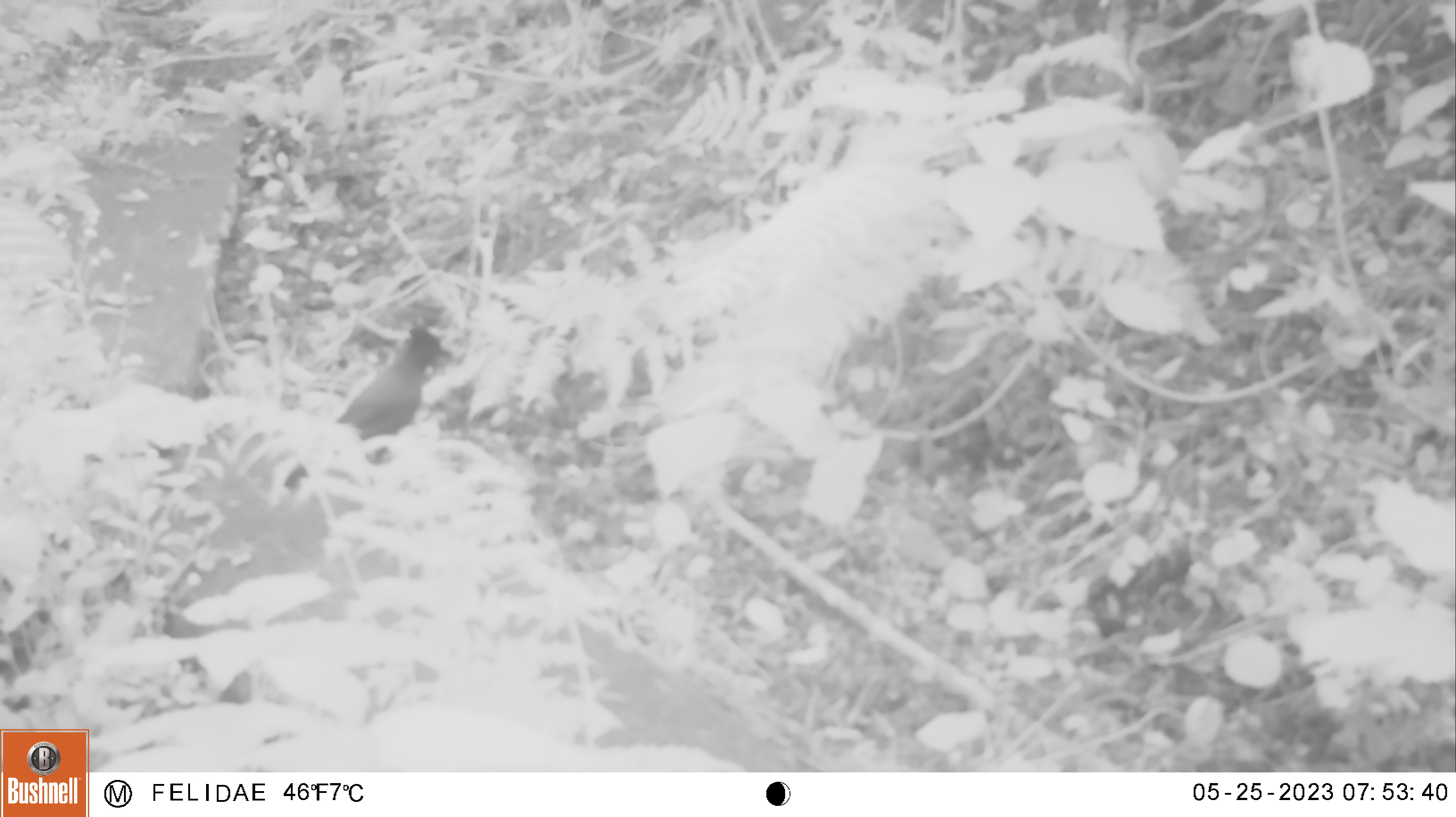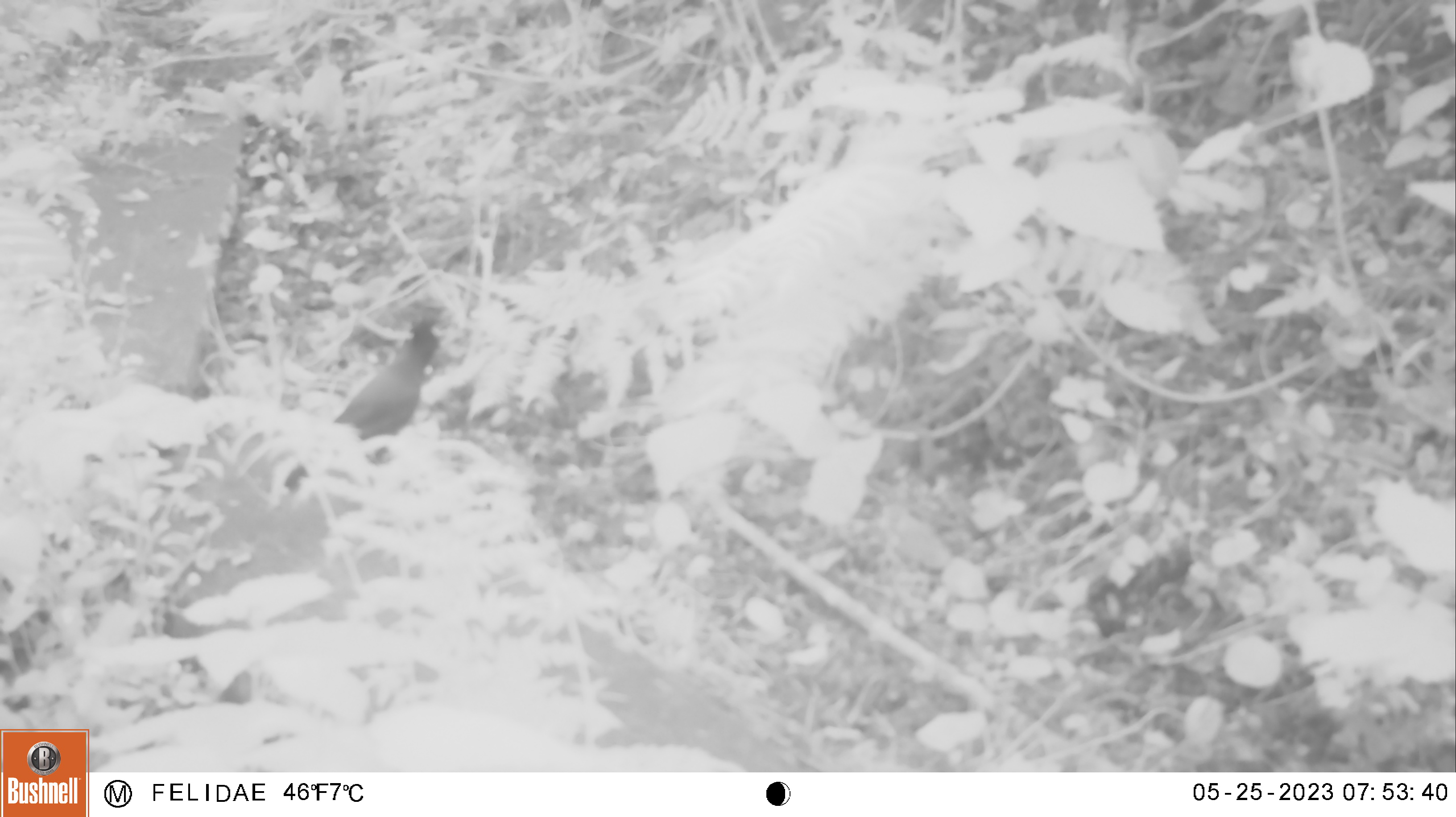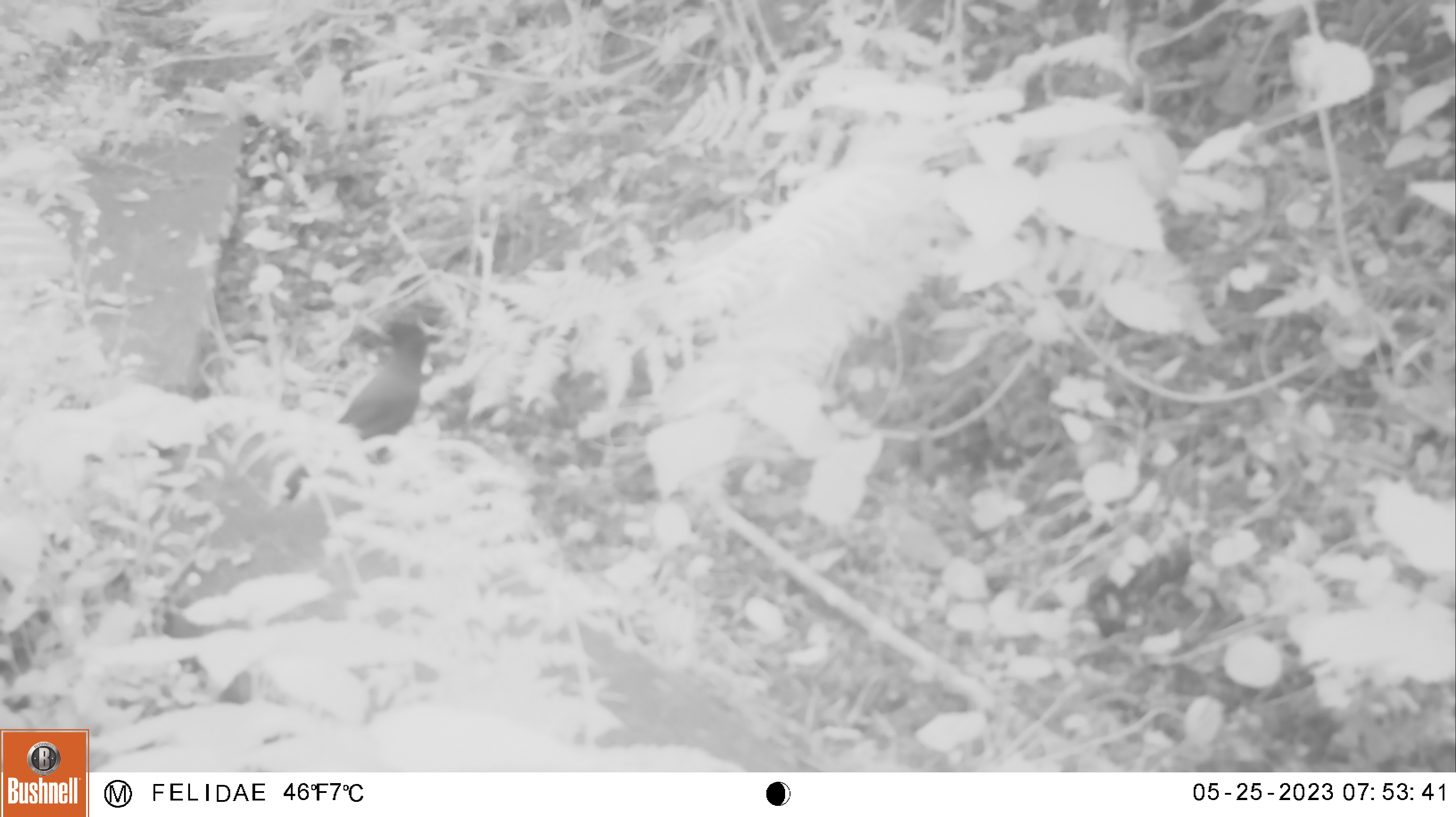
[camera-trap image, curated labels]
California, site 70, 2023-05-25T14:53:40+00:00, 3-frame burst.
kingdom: Animalia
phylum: Chordata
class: Aves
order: Passeriformes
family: Corvidae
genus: Cyanocitta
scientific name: Cyanocitta stelleri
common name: steller's jay